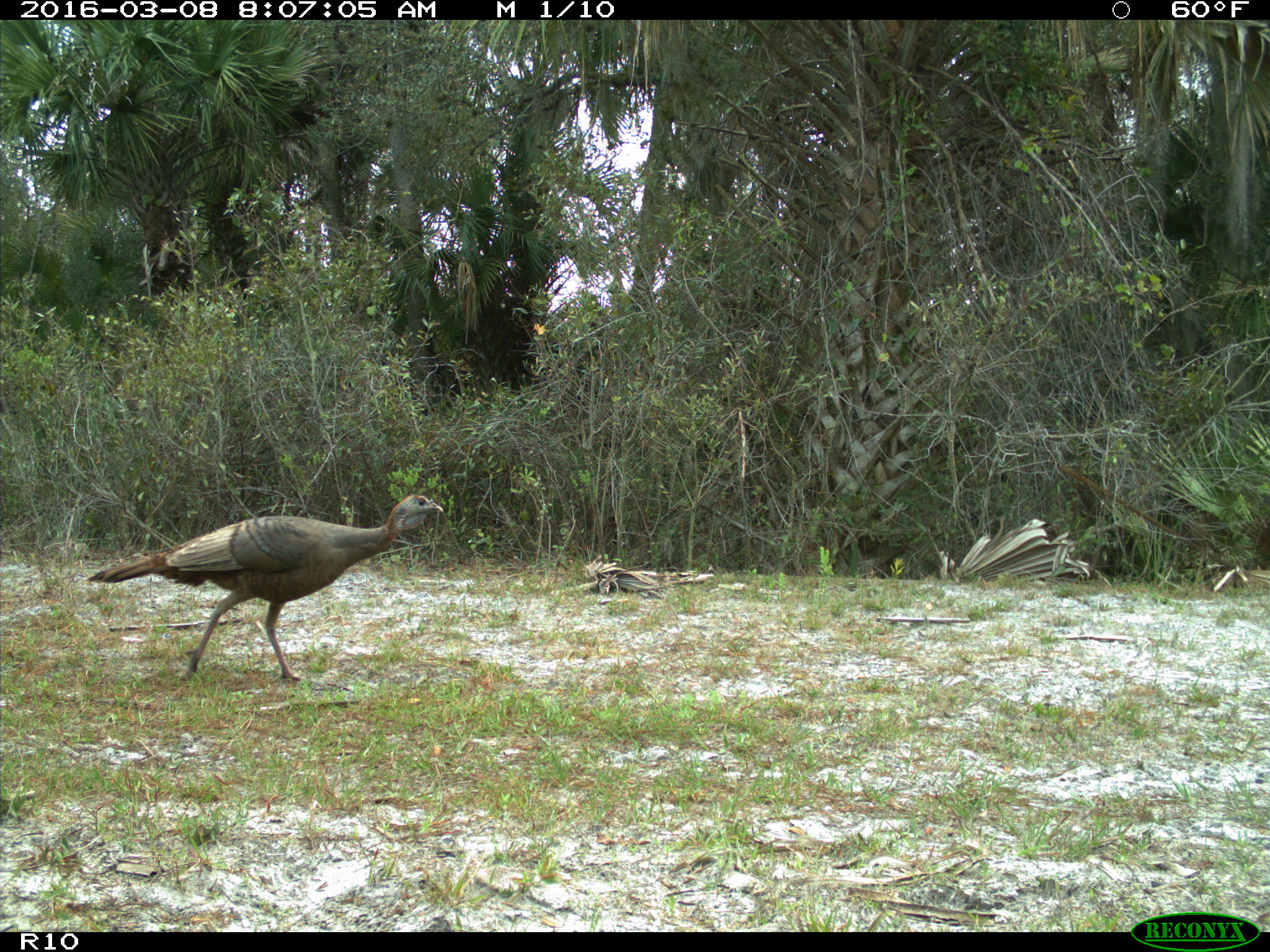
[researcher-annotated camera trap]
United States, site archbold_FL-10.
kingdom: Animalia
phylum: Chordata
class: Aves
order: Galliformes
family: Phasianidae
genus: Meleagris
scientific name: Meleagris gallopavo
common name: wild turkey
Meleagris gallopavo (wild turkey).